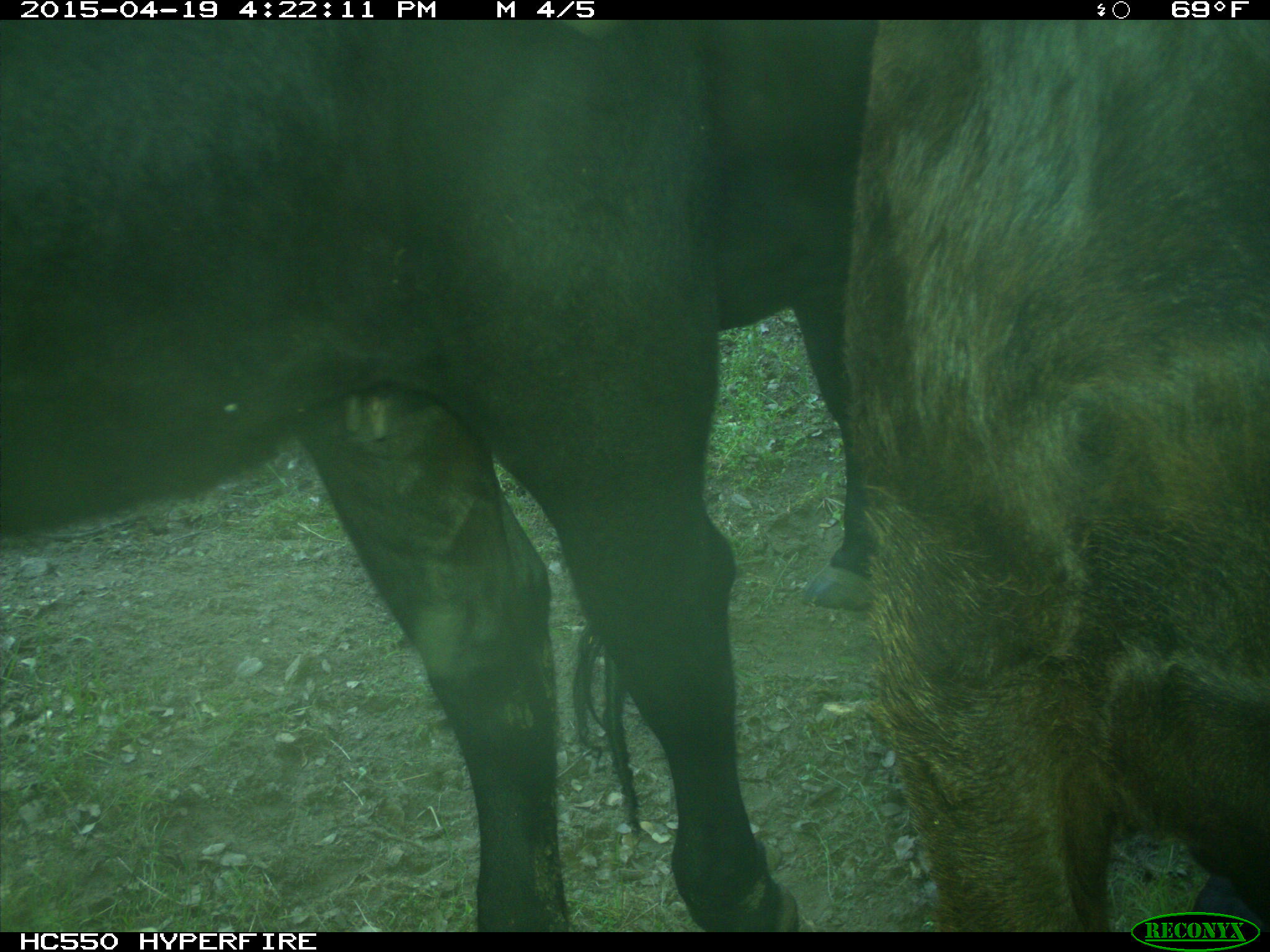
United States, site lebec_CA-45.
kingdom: Animalia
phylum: Chordata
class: Mammalia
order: Artiodactyla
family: Bovidae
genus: Bos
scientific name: Bos taurus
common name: domestic cow